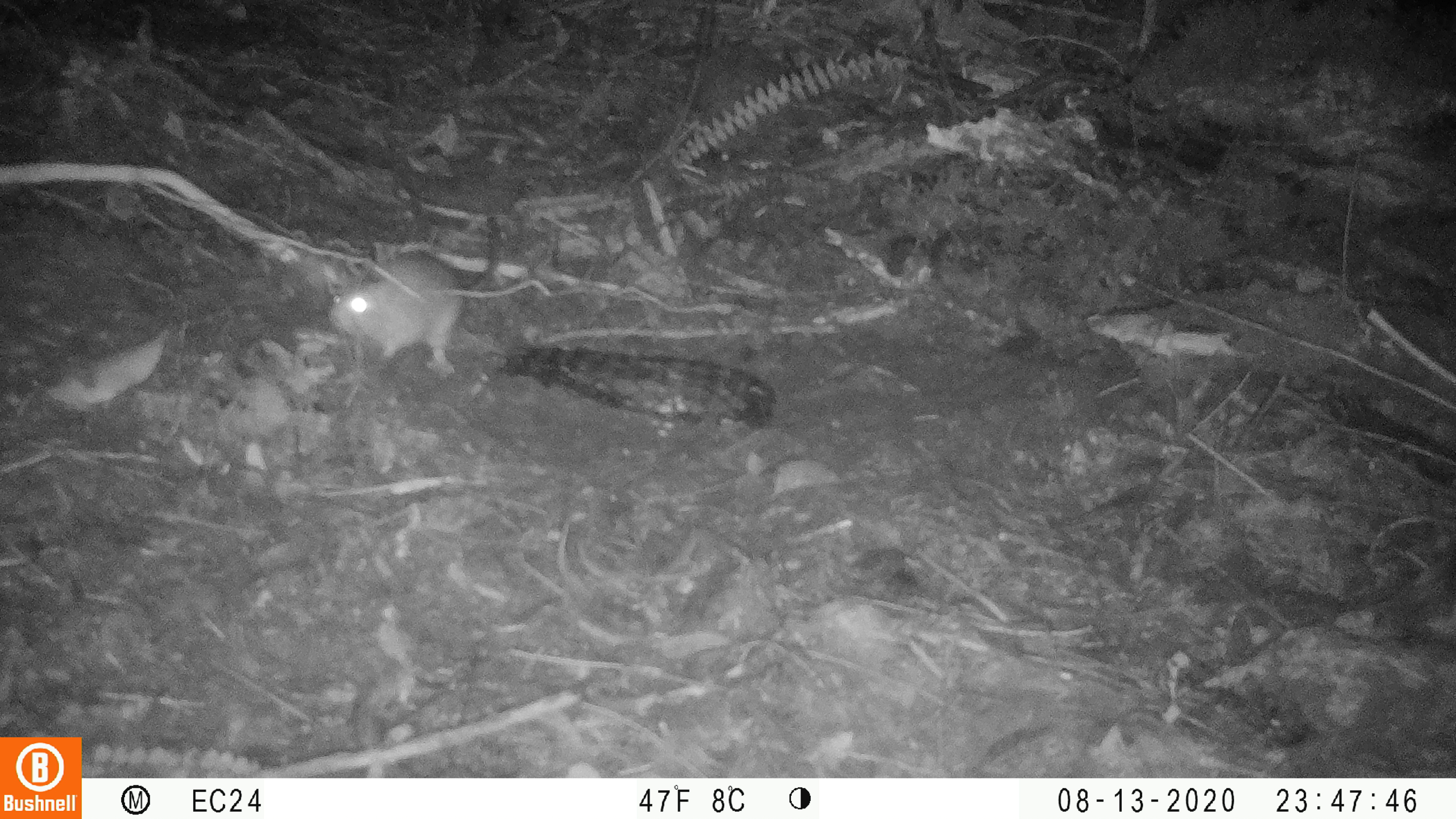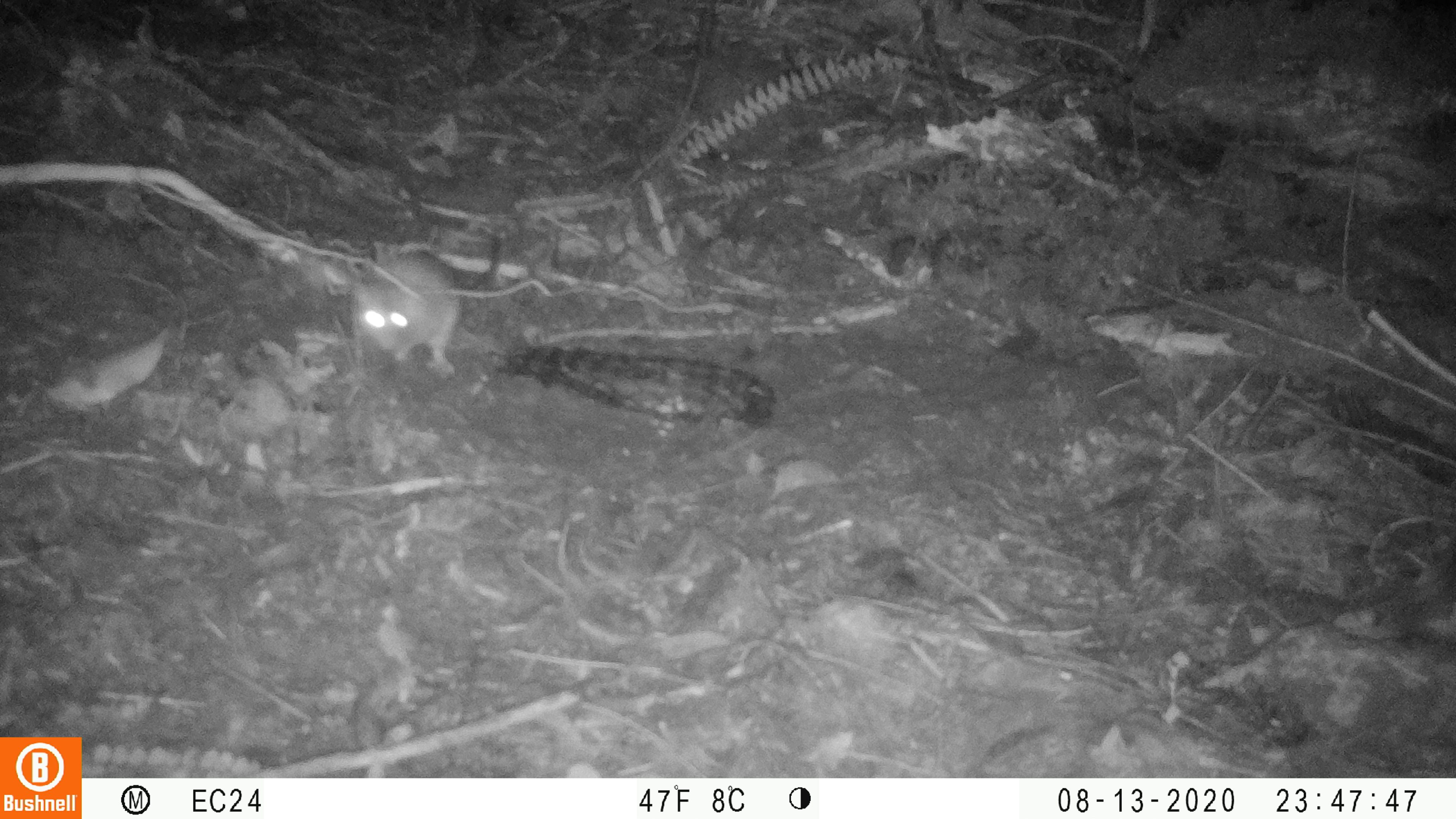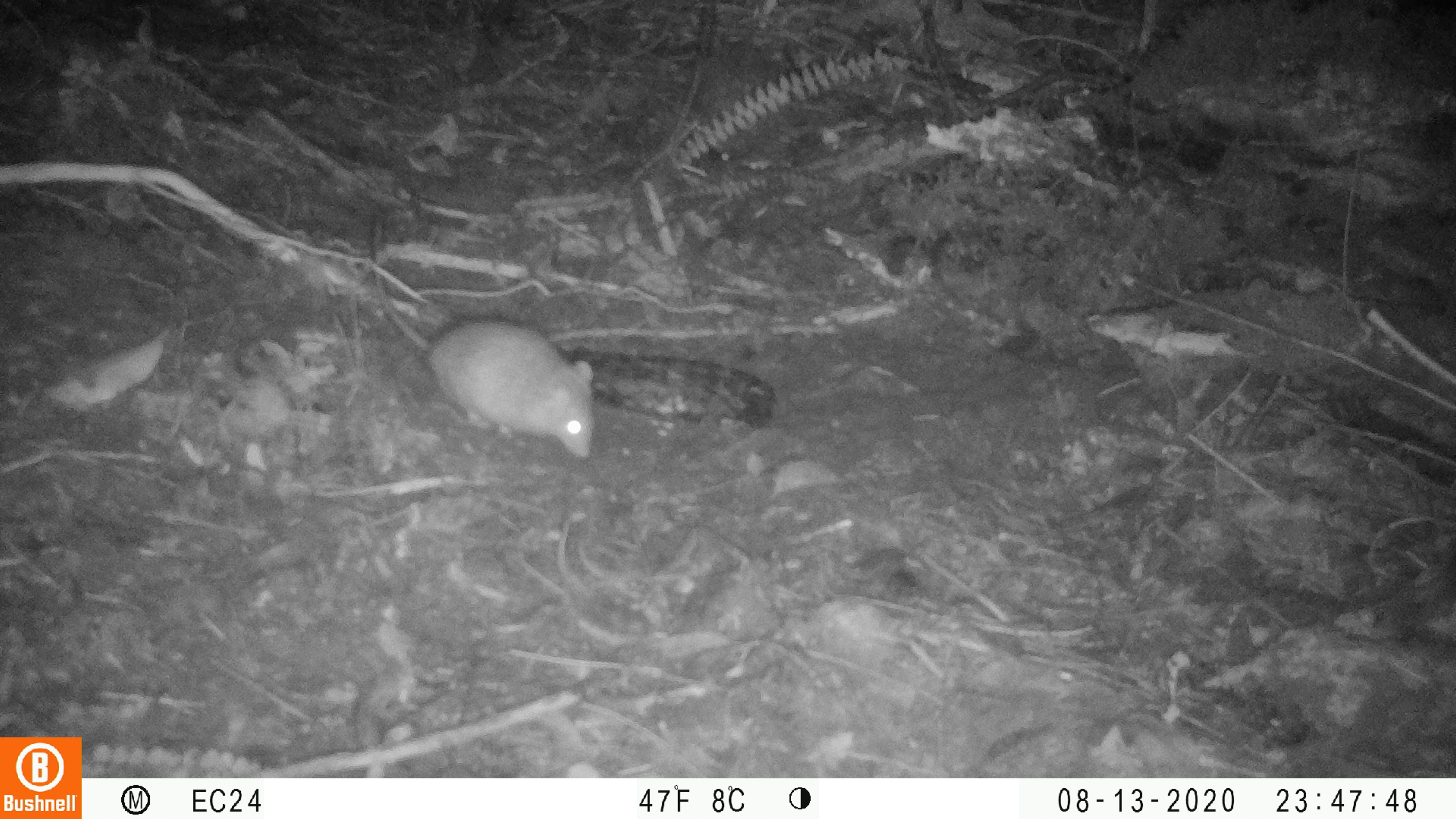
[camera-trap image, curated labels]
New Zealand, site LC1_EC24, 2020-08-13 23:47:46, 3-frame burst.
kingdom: Animalia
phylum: Chordata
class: Mammalia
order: Rodentia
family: Muridae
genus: Rattus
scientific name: Rattus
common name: rat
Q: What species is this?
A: Rat (Rattus).